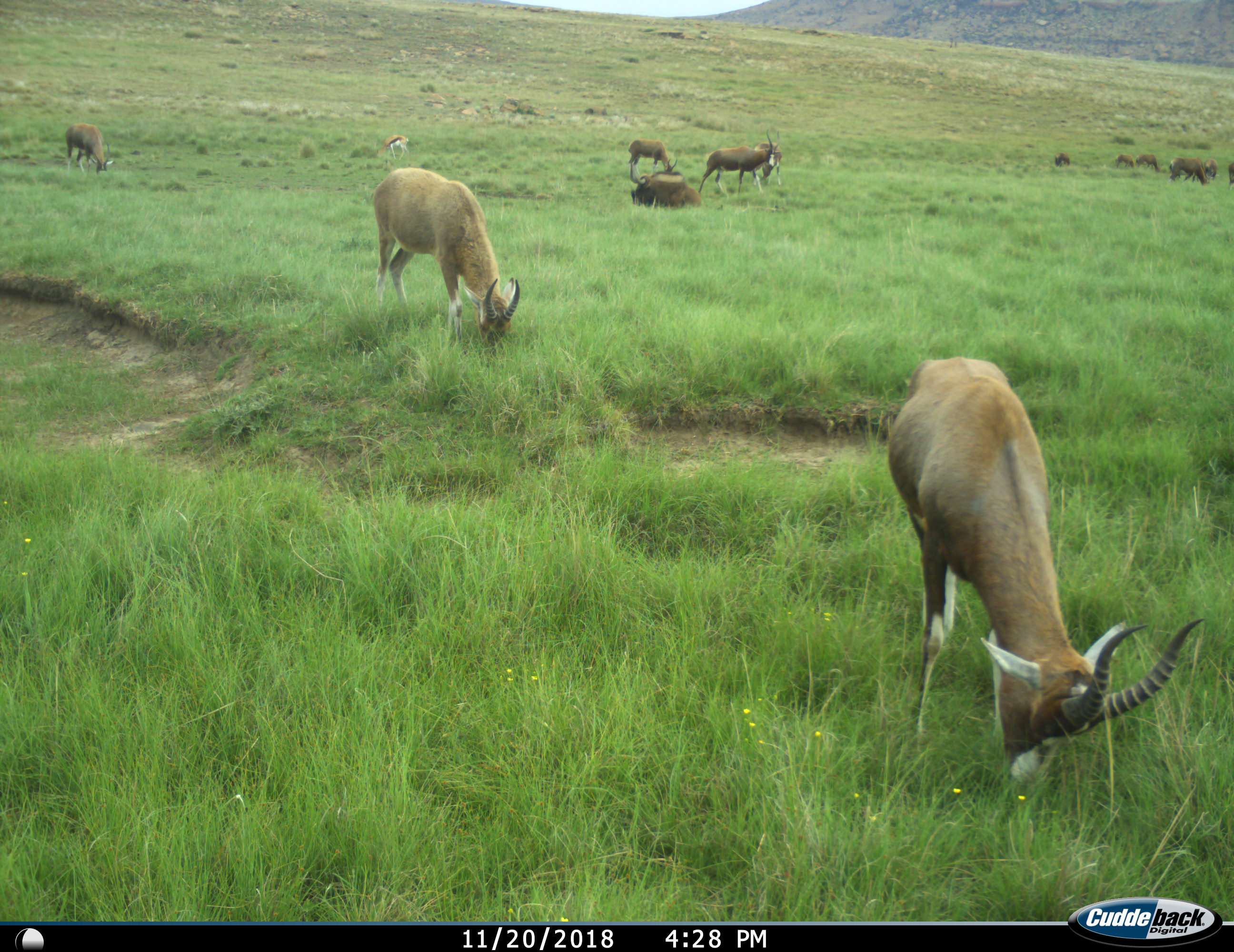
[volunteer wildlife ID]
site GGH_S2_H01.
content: unidentified animal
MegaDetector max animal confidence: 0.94